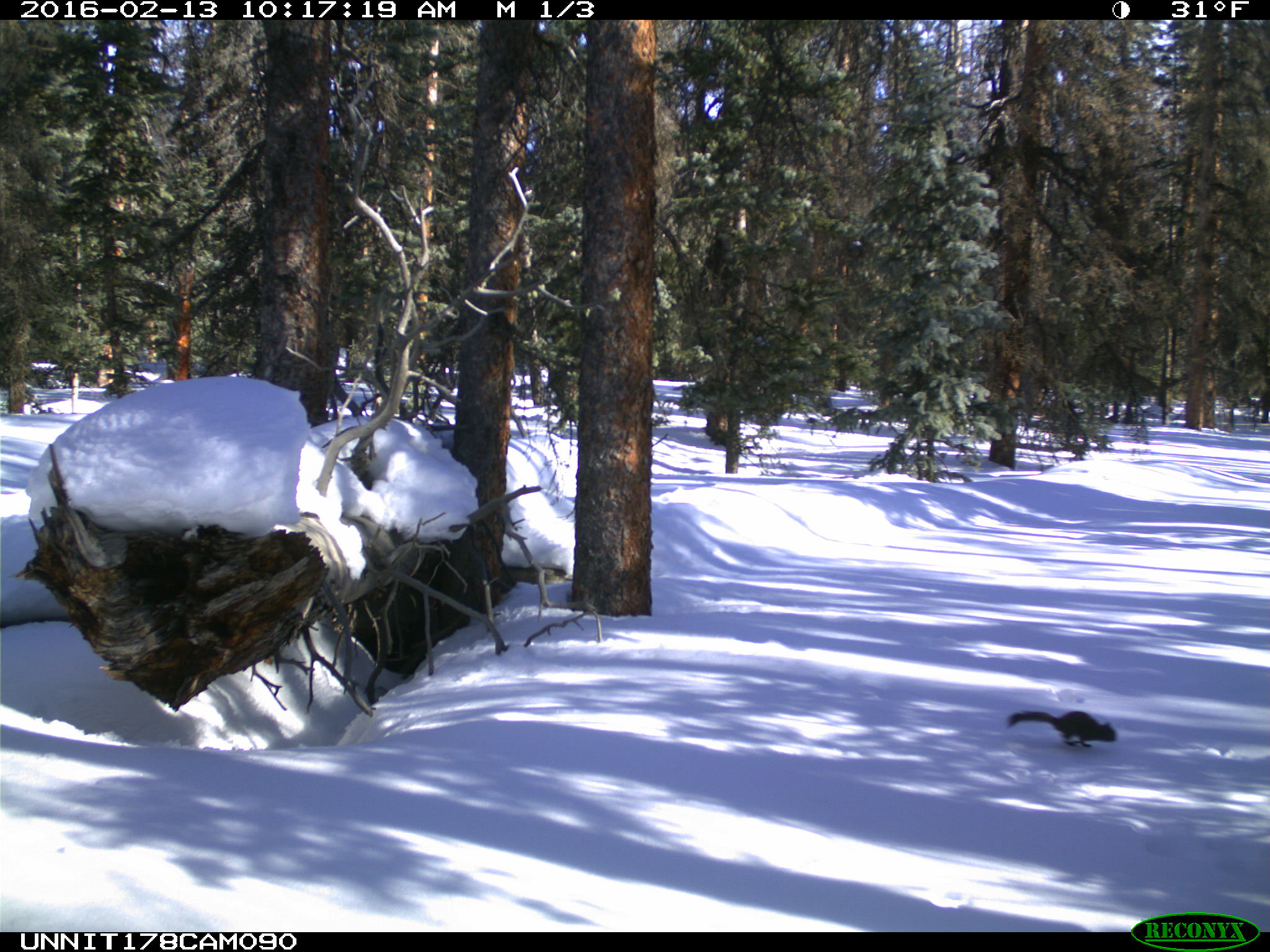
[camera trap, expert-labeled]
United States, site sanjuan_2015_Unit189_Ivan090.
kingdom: Animalia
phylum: Chordata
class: Mammalia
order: Rodentia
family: Sciuridae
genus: Tamiasciurus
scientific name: Tamiasciurus hudsonicus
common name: american red squirrel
Tamiasciurus hudsonicus (american red squirrel).